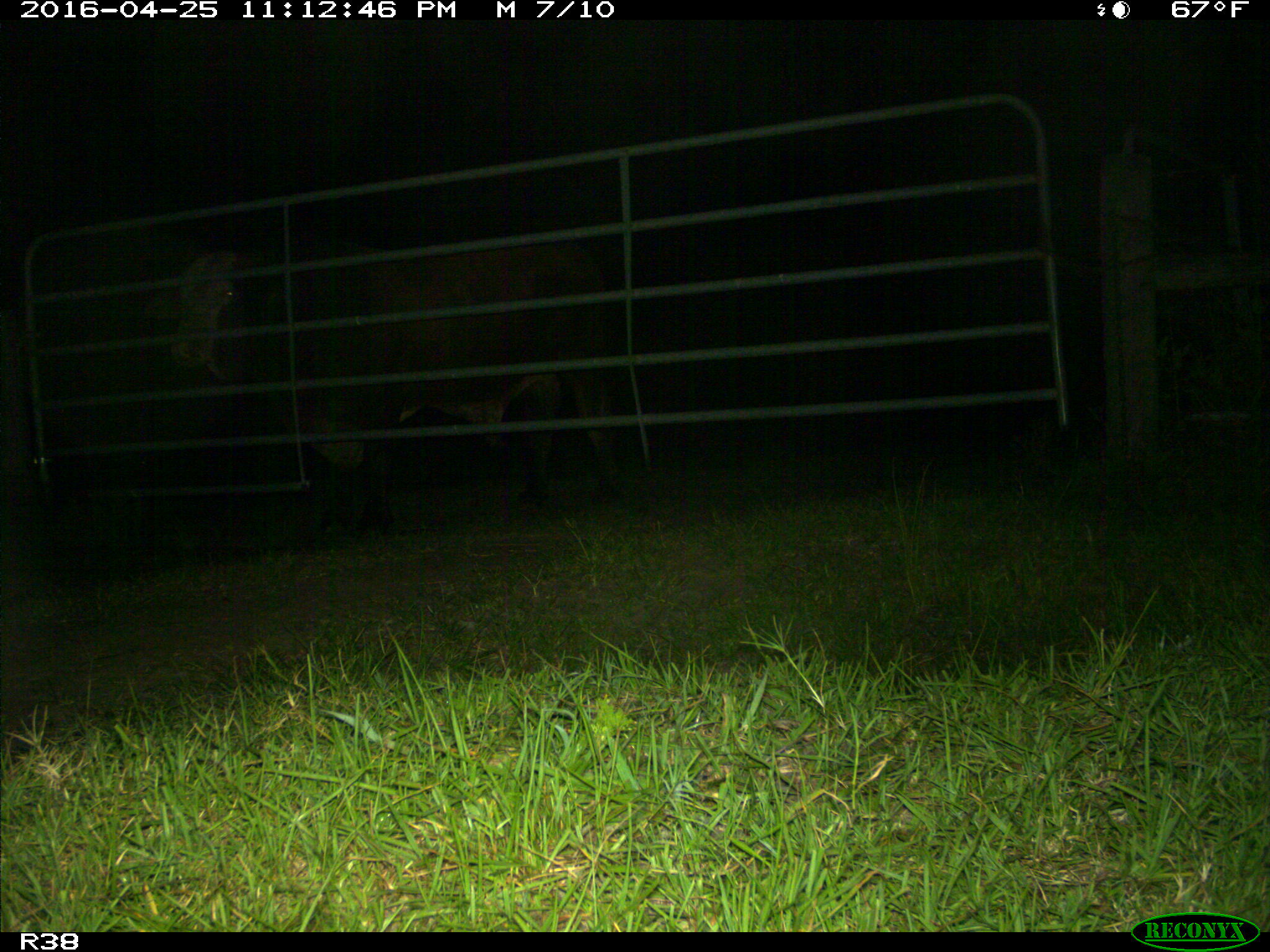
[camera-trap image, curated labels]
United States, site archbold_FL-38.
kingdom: Animalia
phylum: Chordata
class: Mammalia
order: Artiodactyla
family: Bovidae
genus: Bos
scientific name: Bos taurus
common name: domestic cow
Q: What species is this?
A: Bos taurus (domestic cow).